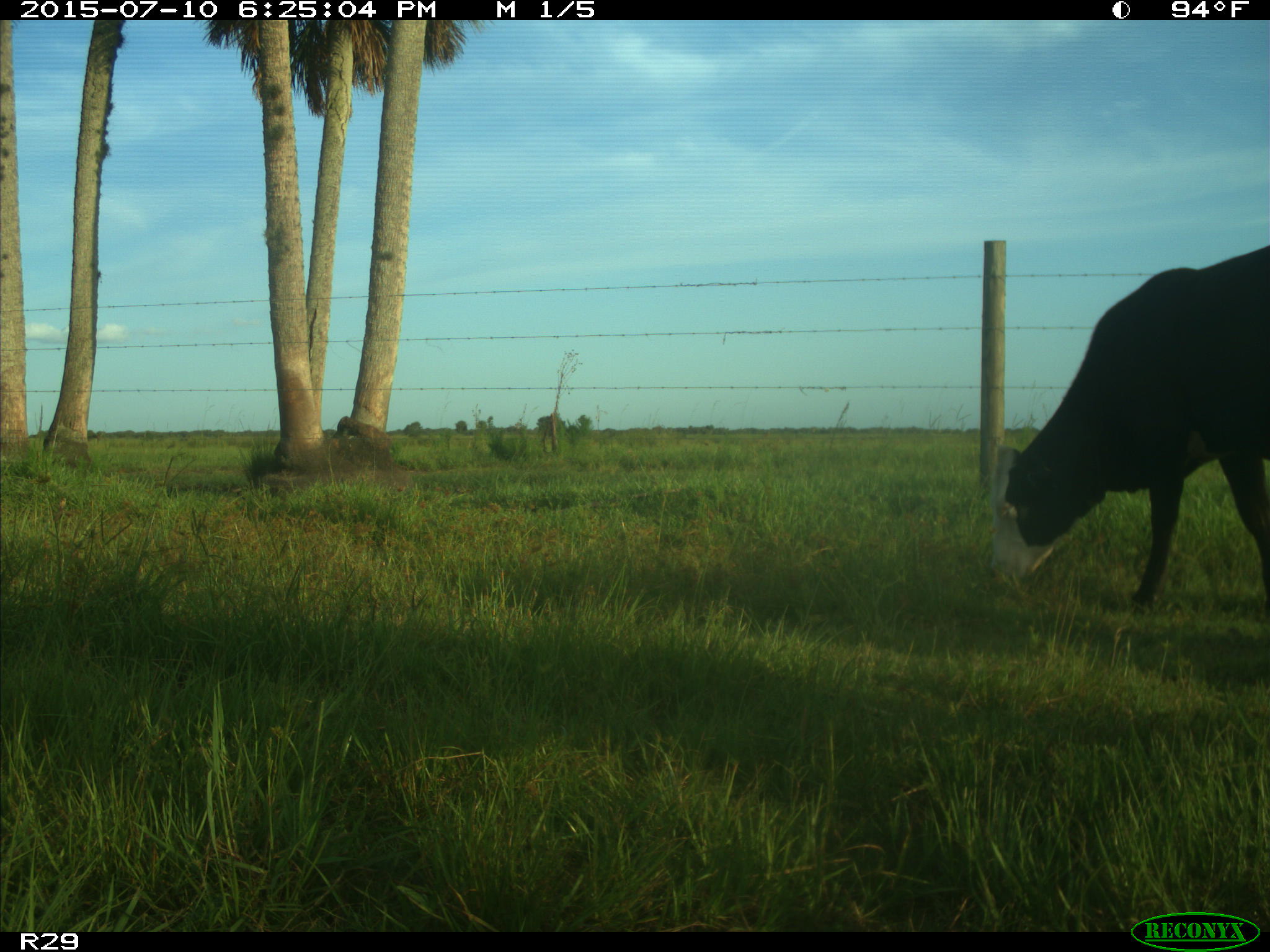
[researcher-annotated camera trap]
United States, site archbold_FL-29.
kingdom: Animalia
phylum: Chordata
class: Mammalia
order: Artiodactyla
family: Bovidae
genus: Bos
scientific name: Bos taurus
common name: domestic cow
Bos taurus (domestic cow).